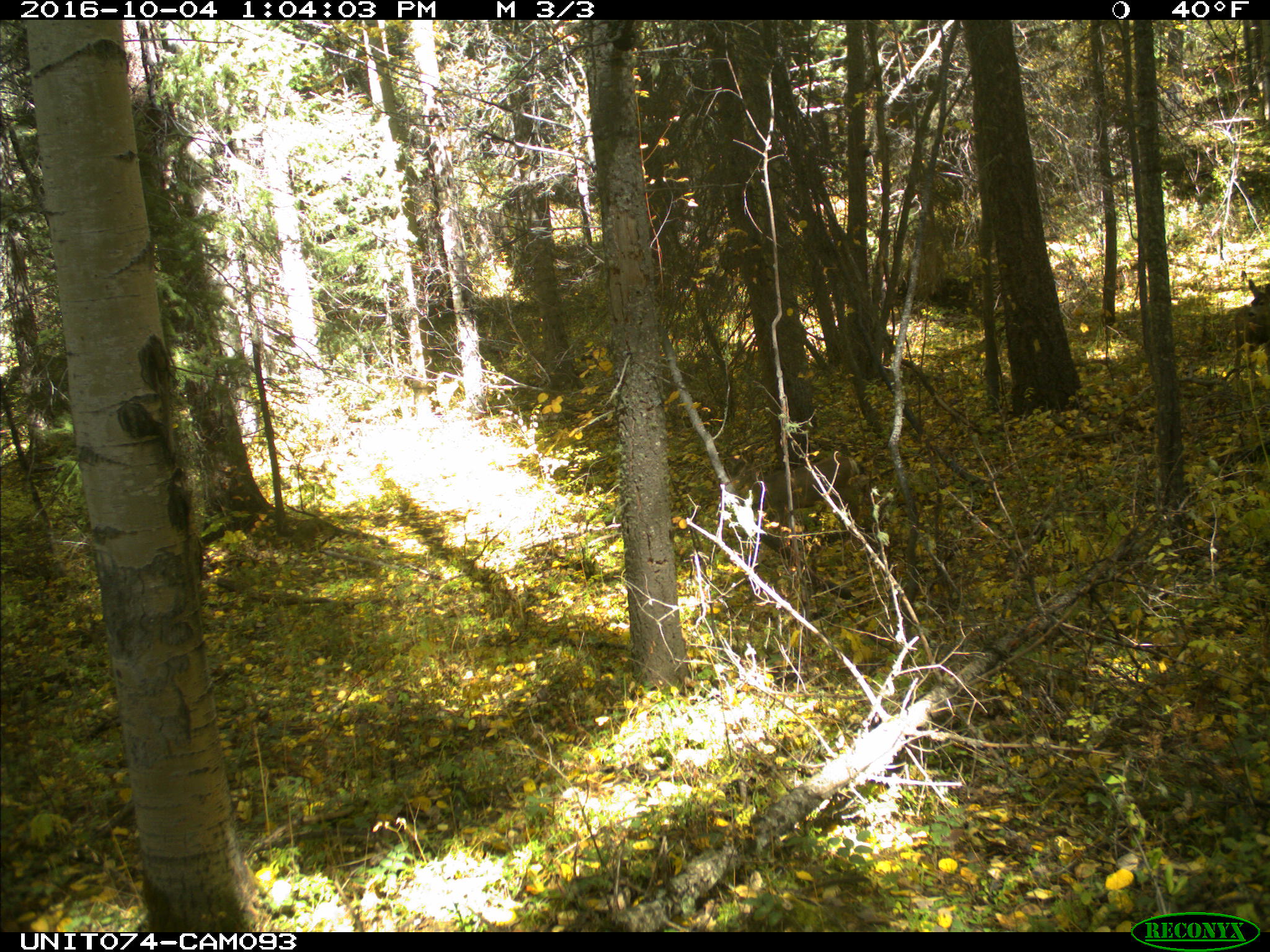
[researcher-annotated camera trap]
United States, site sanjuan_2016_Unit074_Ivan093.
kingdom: Animalia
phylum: Chordata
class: Mammalia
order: Artiodactyla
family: Cervidae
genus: Odocoileus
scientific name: Odocoileus hemionus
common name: mule deer